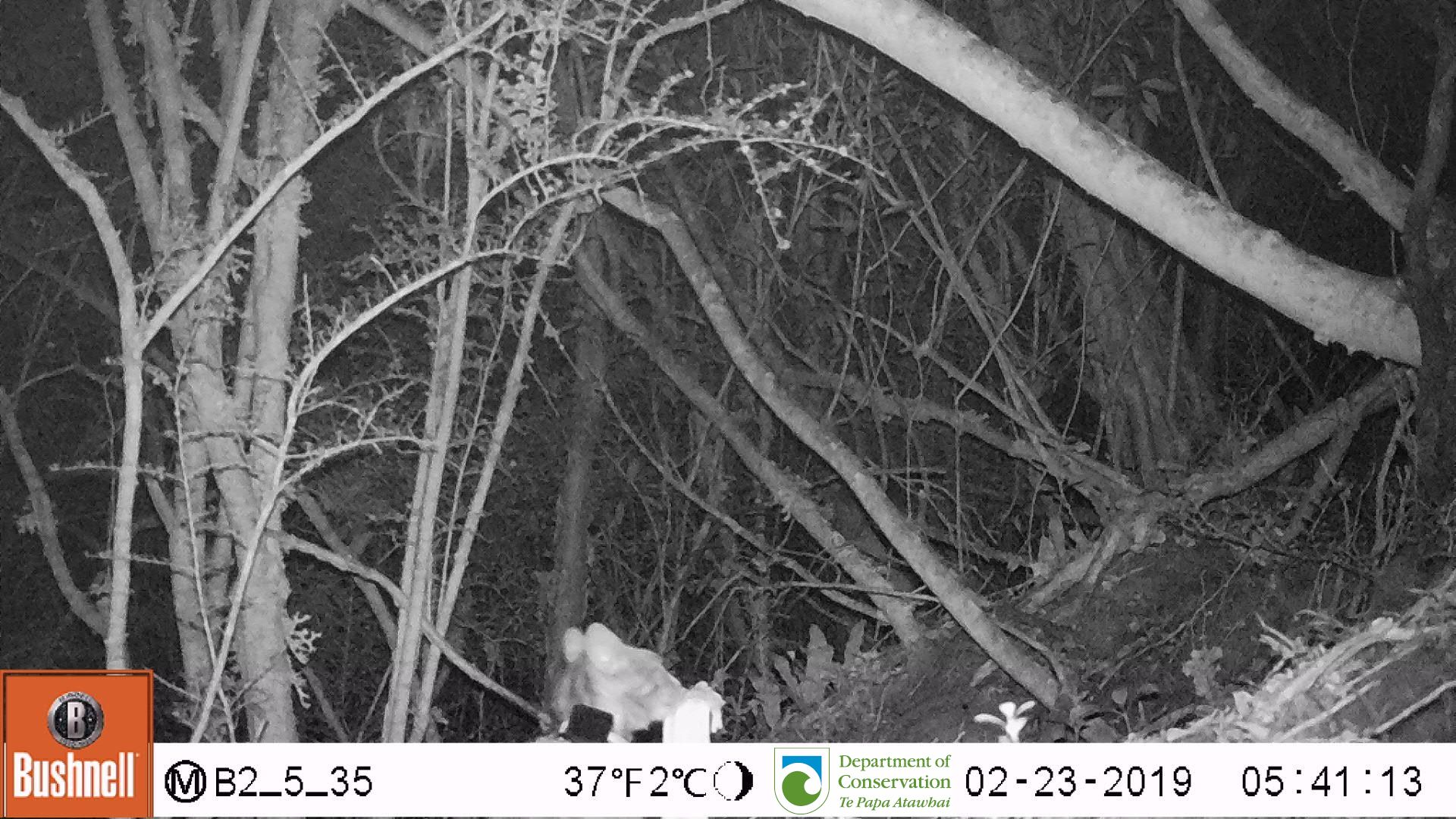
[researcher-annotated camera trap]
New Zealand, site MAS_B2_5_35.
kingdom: Animalia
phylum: Chordata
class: Mammalia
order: Carnivora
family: Felidae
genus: Felis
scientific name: Felis catus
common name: domestic cat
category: cat